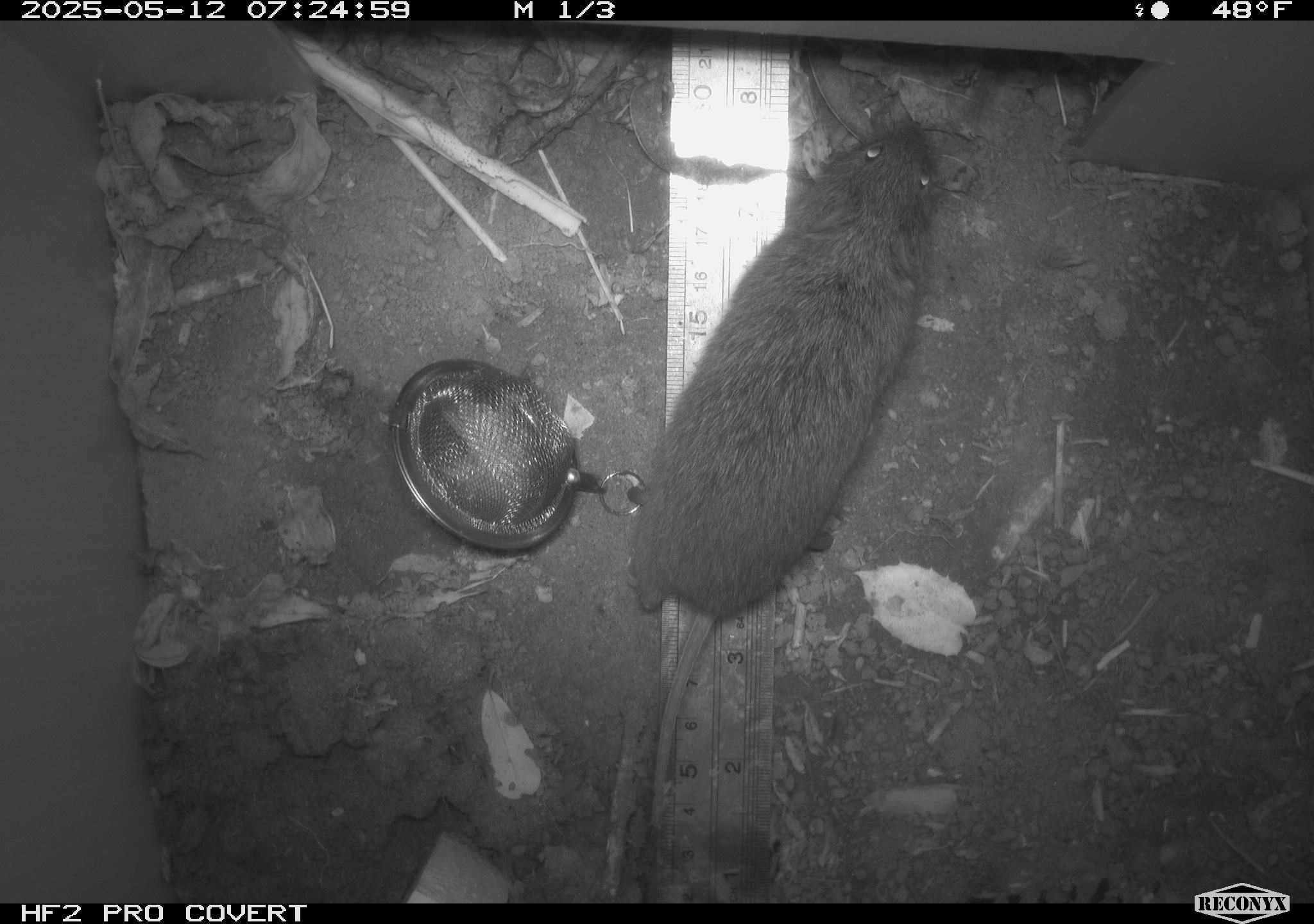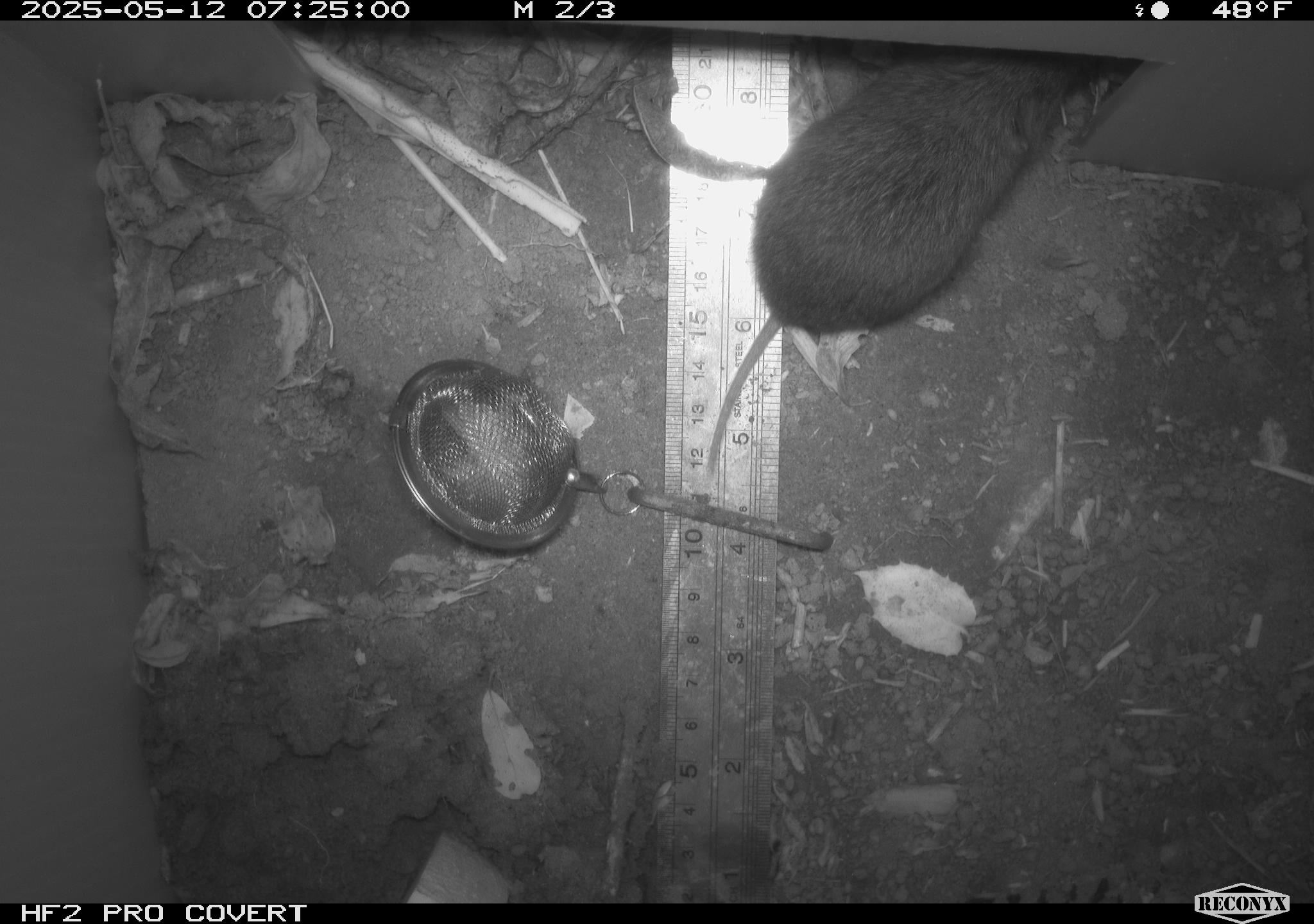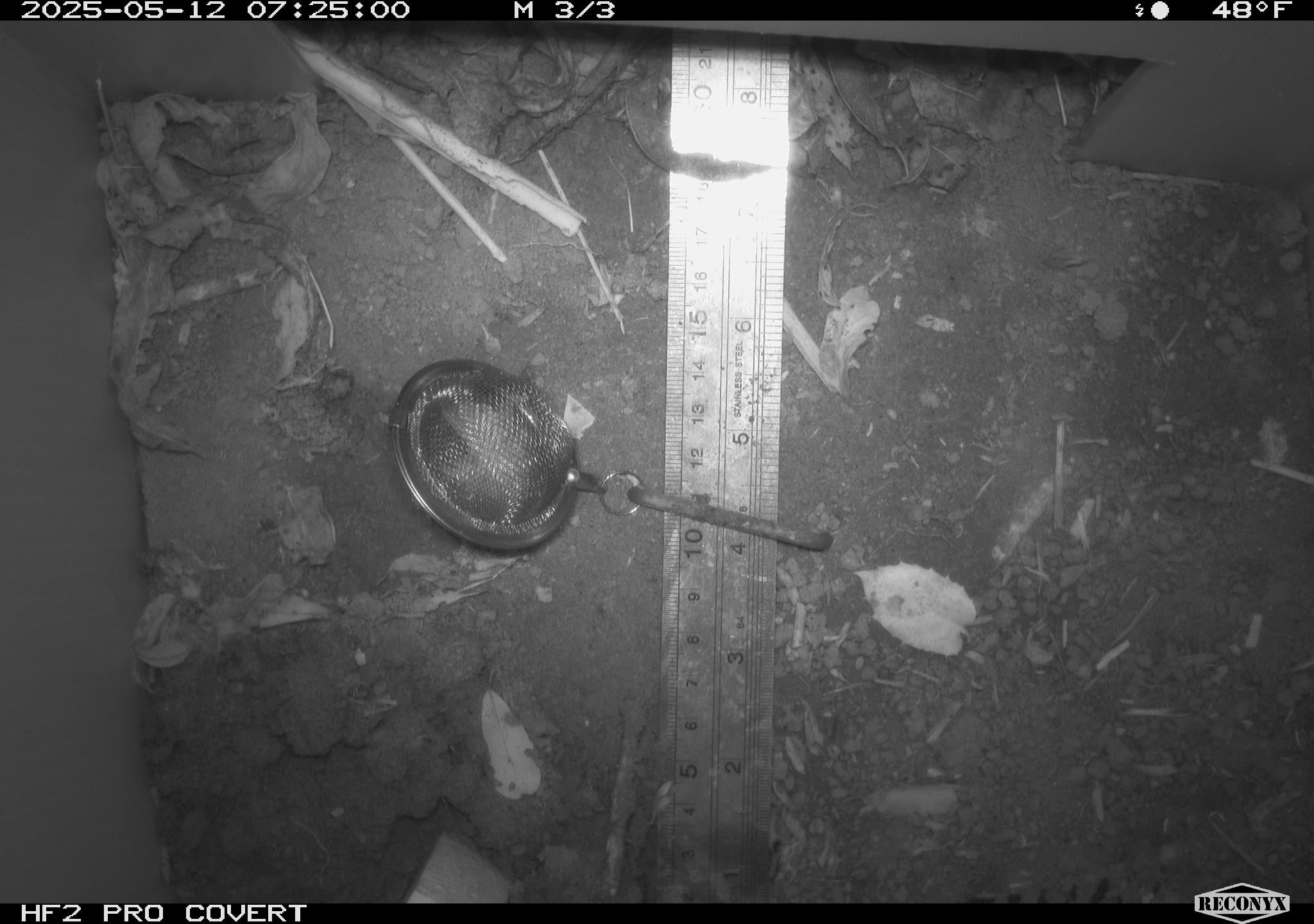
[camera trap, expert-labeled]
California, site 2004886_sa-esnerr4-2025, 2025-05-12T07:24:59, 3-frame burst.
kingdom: Animalia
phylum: Chordata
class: Mammalia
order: Rodentia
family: Cricetidae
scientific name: Arvicolinae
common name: voles, lemmings, and muskrats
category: arvicolinae subfamily